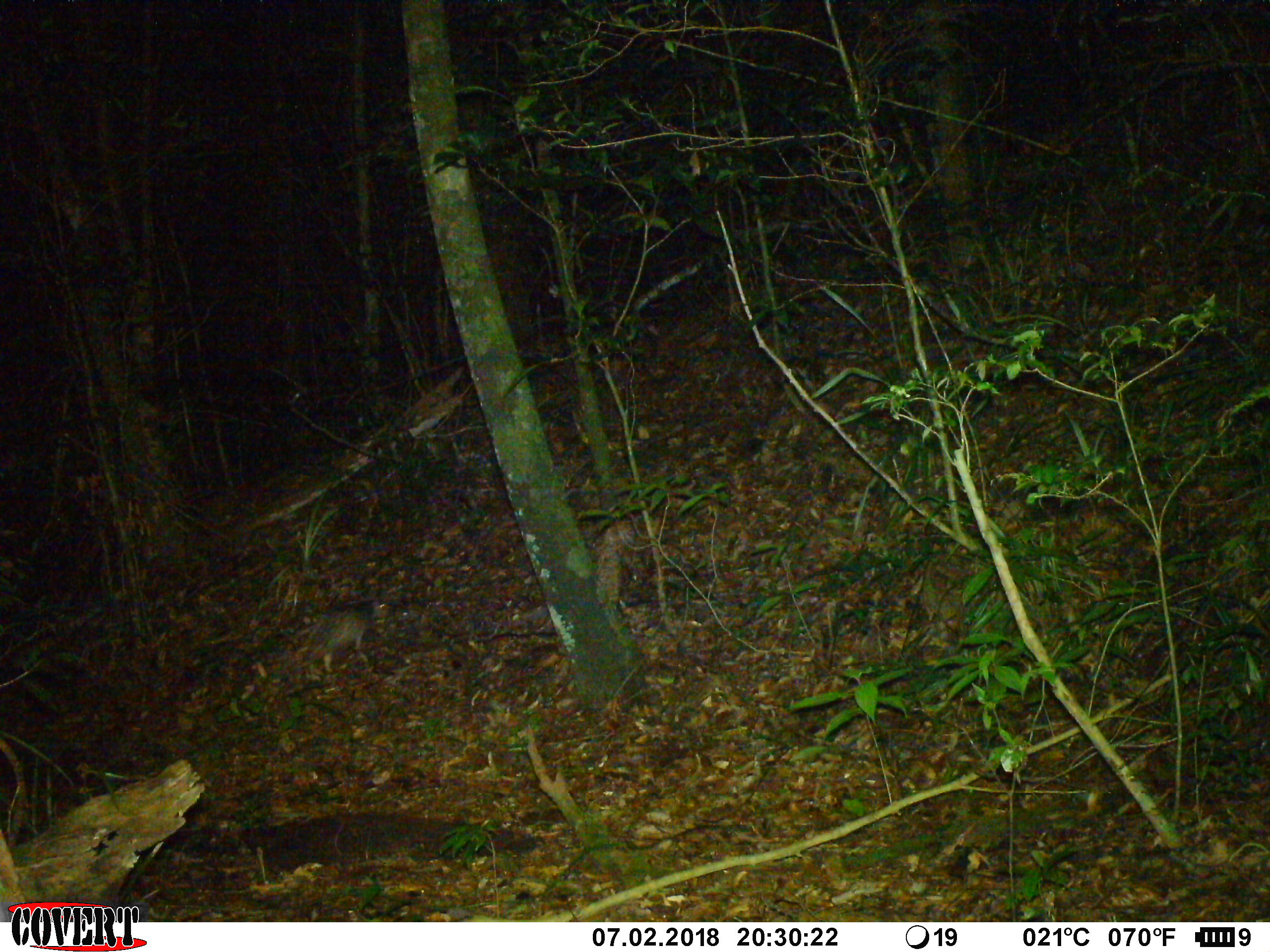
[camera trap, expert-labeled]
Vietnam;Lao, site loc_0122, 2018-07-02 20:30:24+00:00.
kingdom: Animalia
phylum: Chordata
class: Mammalia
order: Rodentia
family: Hystricidae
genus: Atherurus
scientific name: Atherurus macrourus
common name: asiatic brush-tailed porcupine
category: asiatic brush tailed porcupine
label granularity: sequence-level